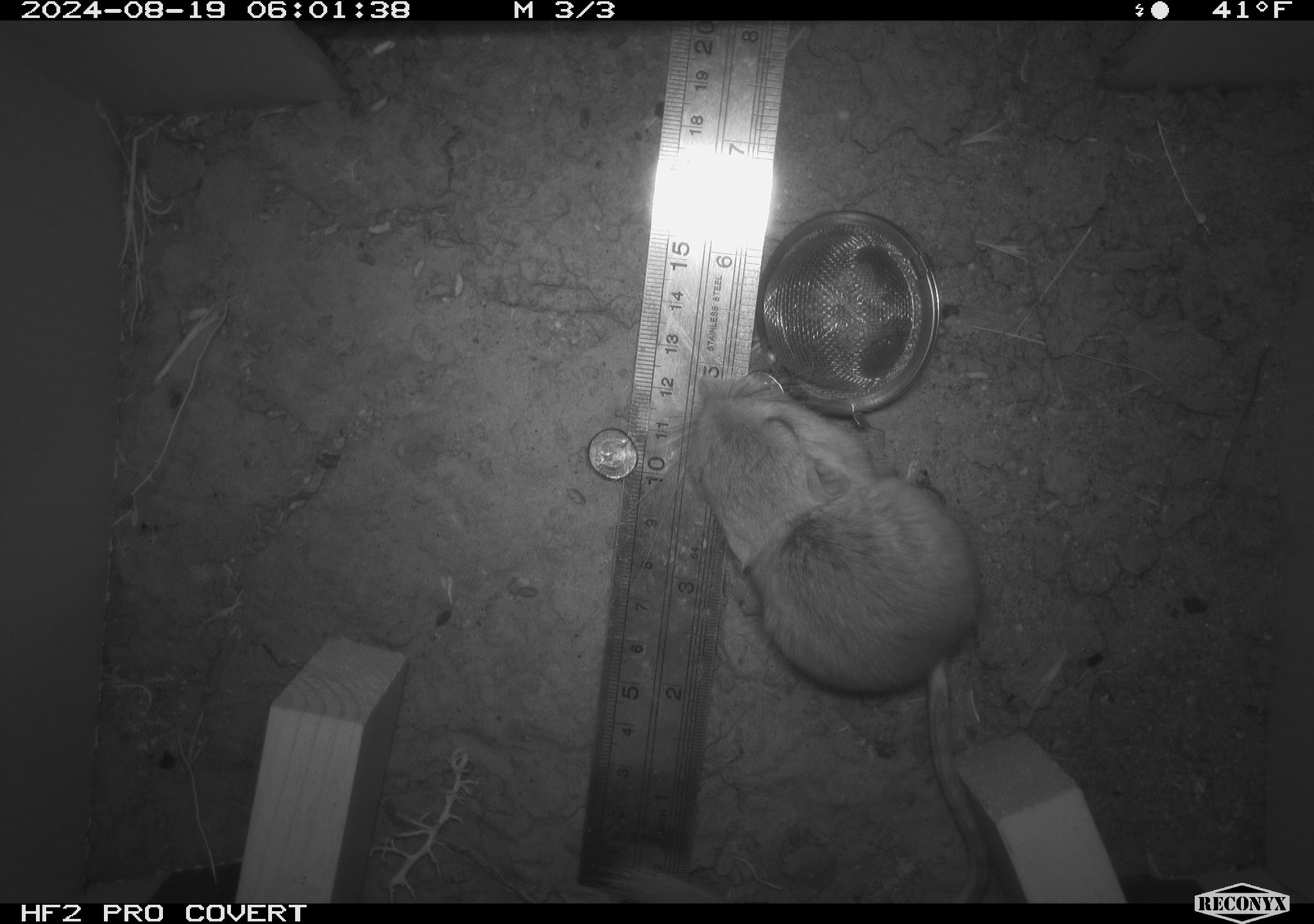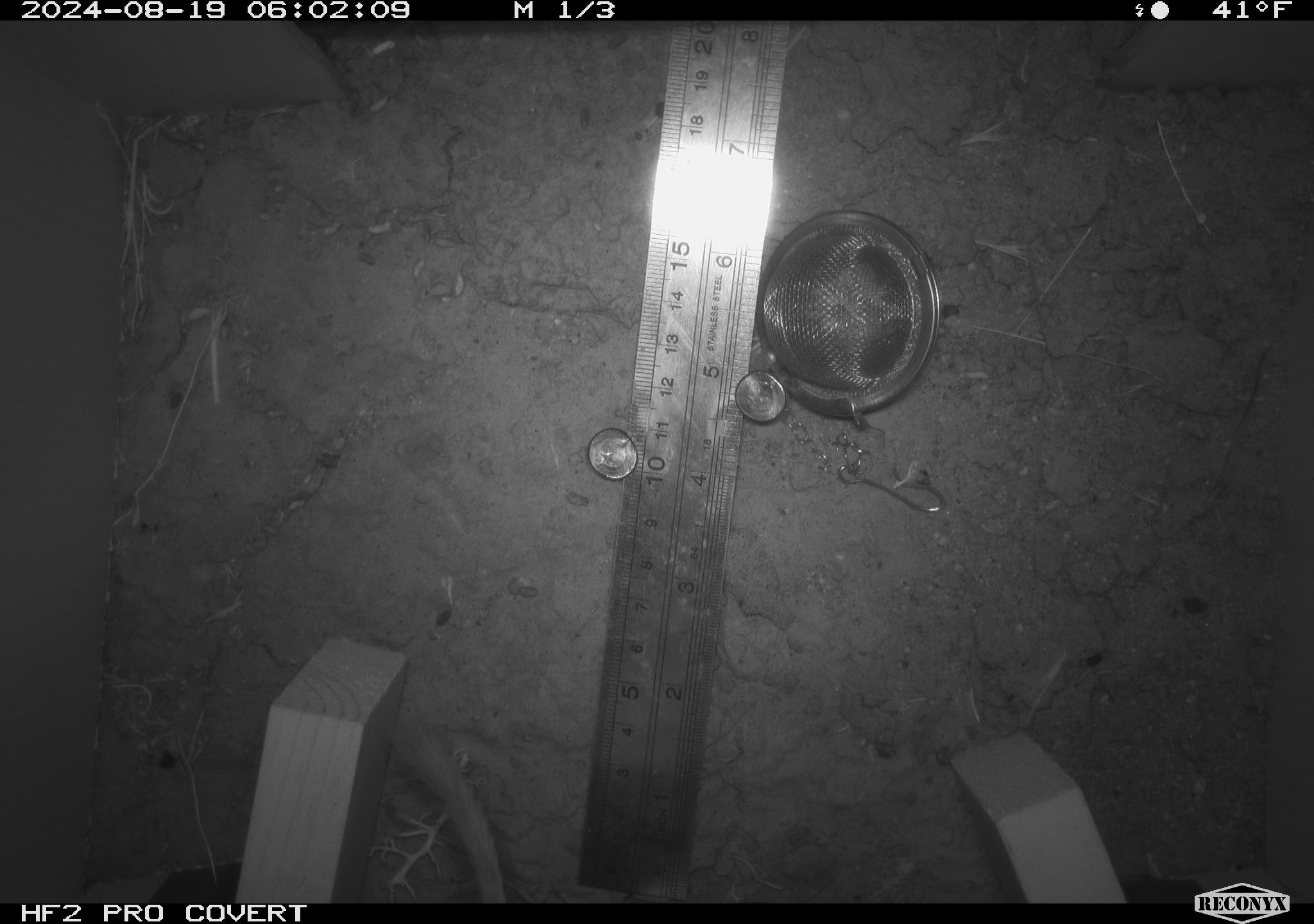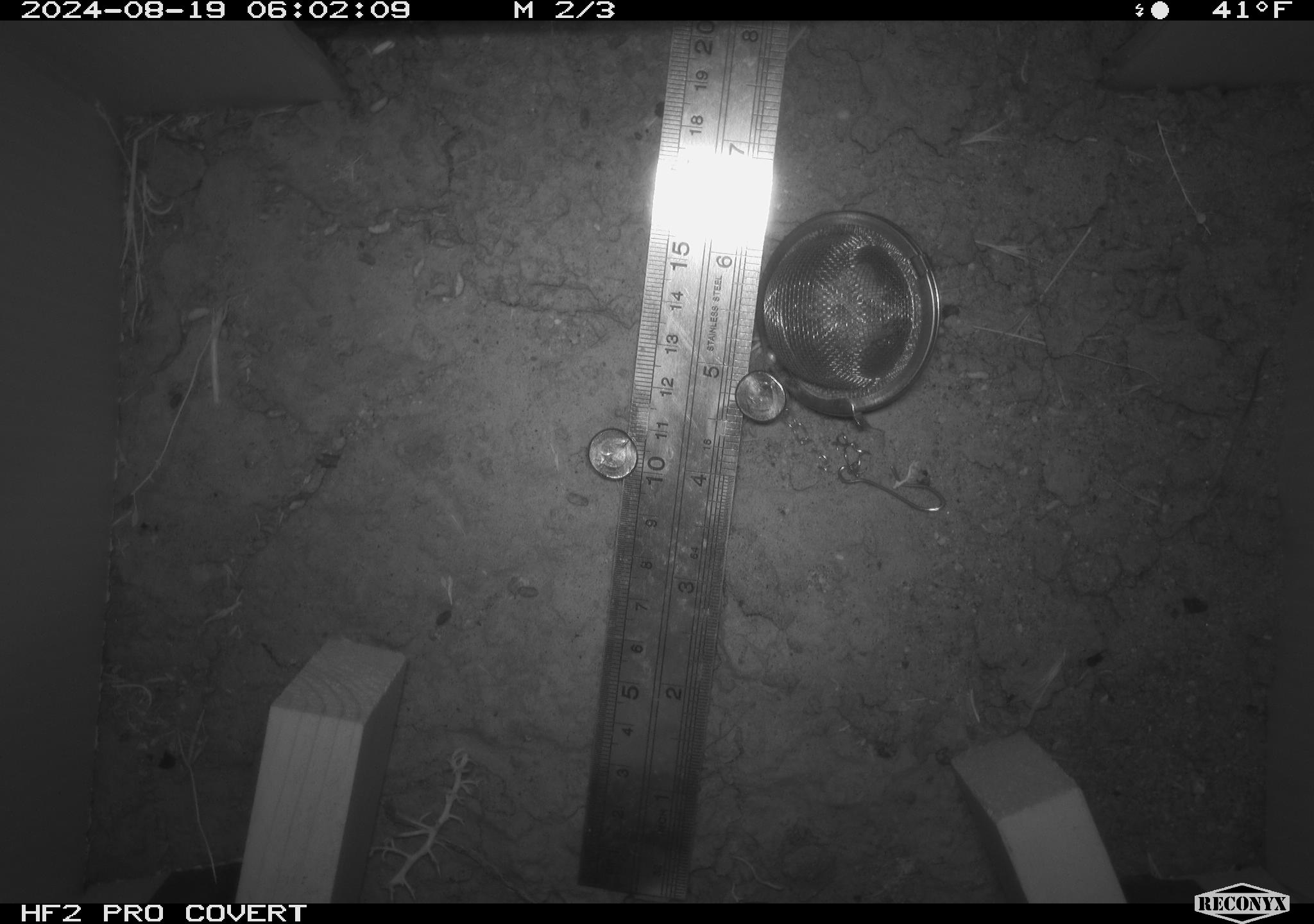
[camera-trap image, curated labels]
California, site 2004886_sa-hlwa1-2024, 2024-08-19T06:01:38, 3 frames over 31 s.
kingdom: Animalia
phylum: Chordata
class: Mammalia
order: Rodentia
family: Heteromyidae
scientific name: Heteromyidae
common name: kangaroo rats and pocket mice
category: heteromyidae family